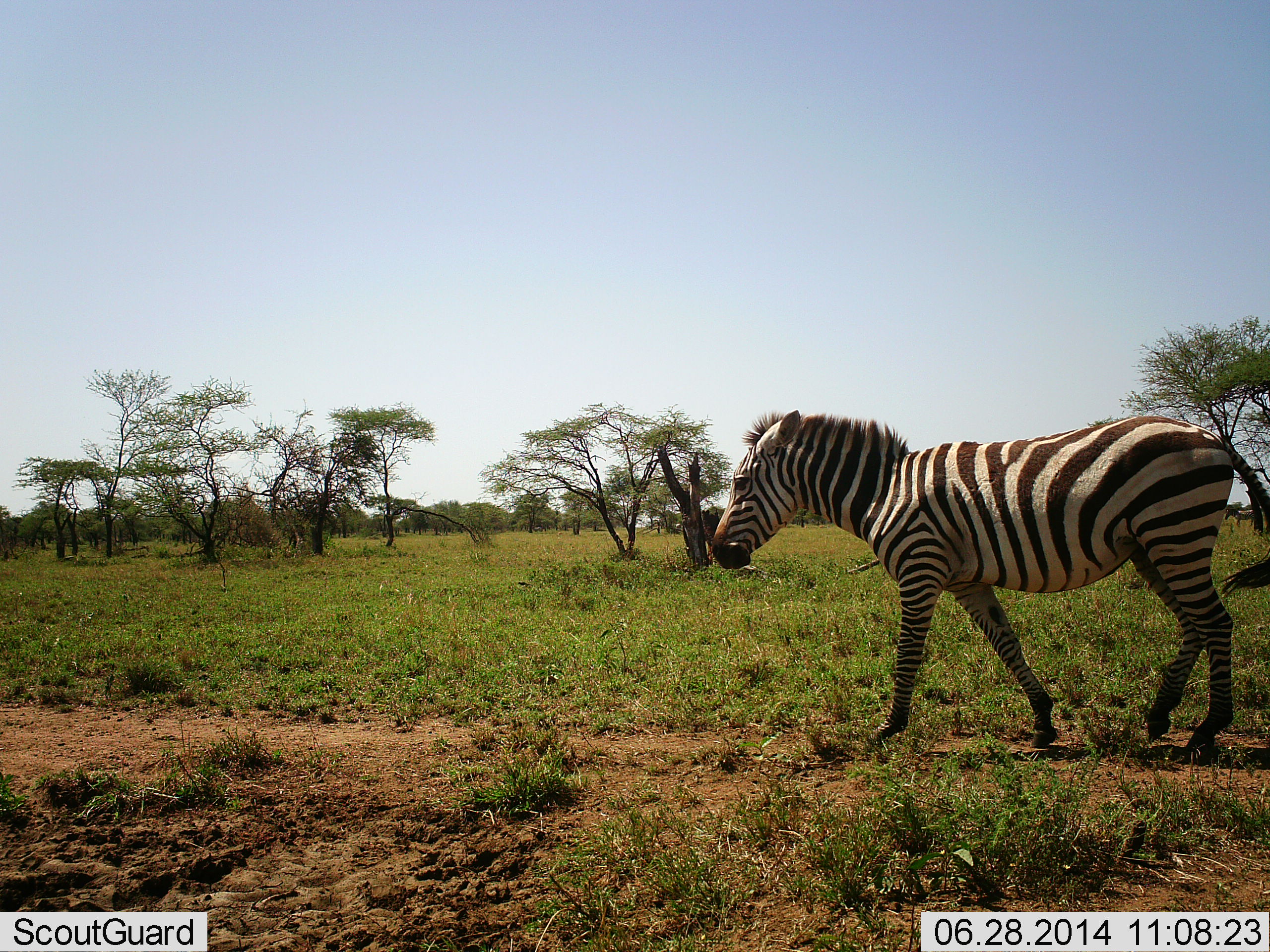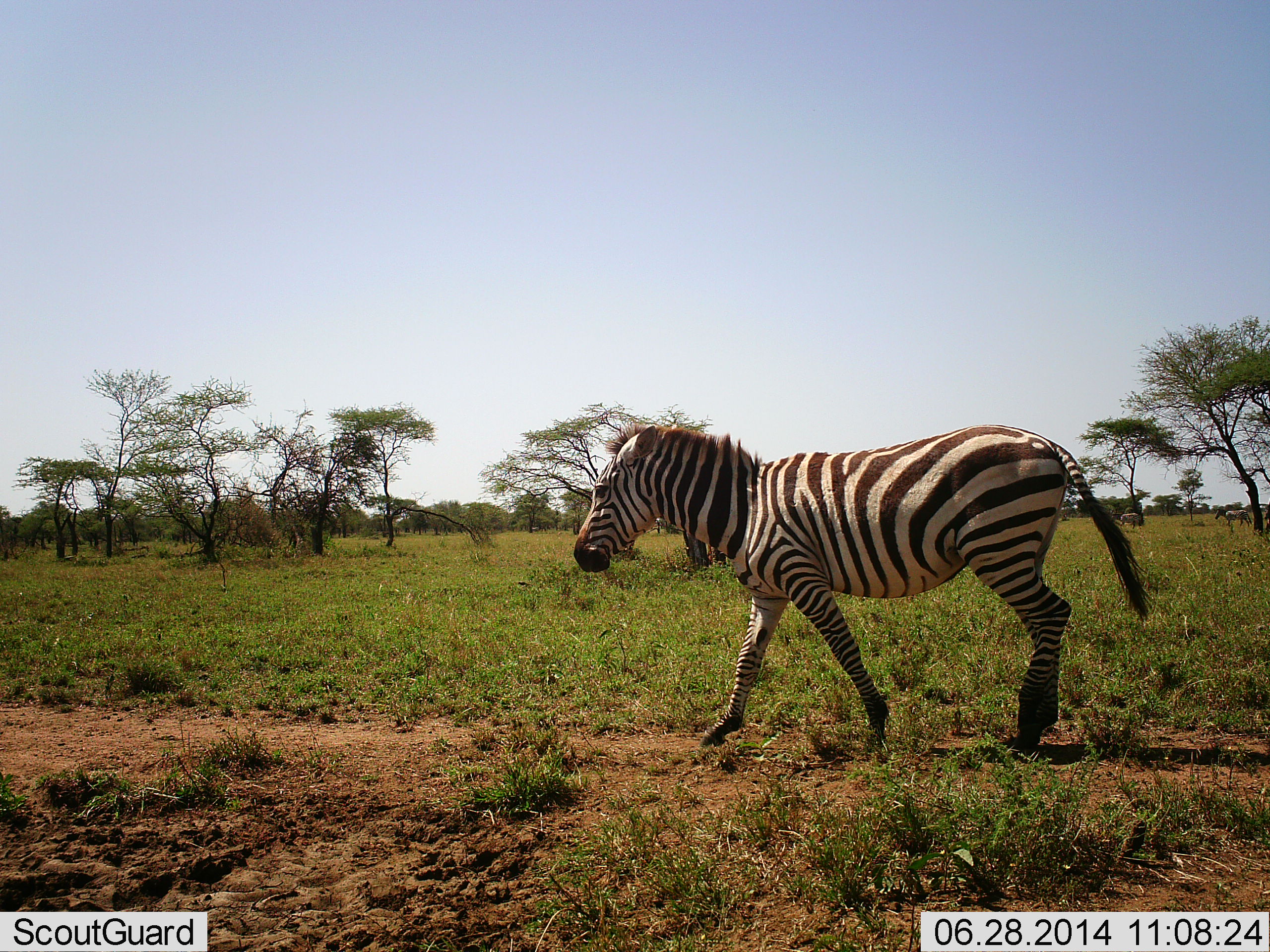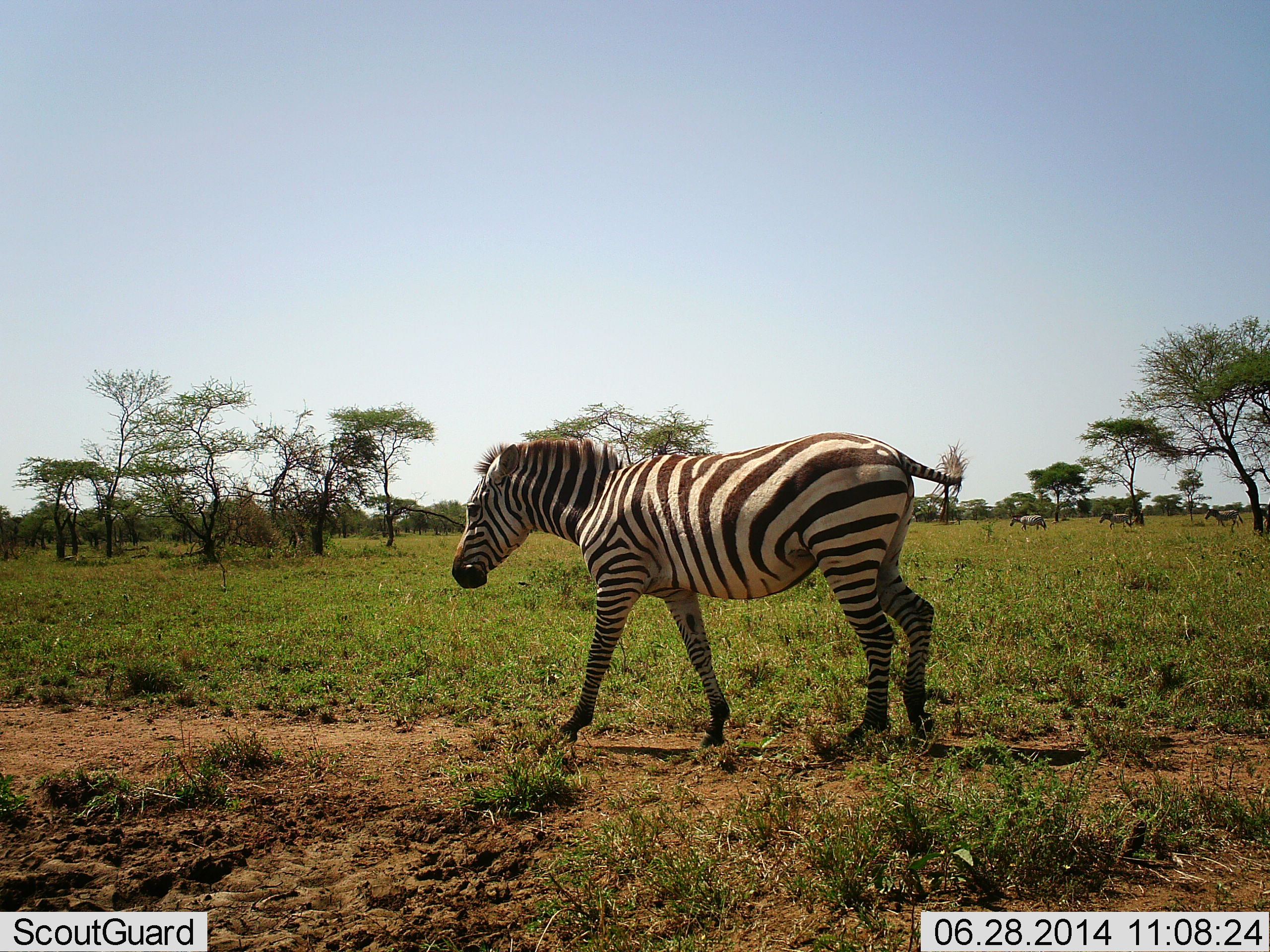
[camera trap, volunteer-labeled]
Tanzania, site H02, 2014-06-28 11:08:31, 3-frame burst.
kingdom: Animalia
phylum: Chordata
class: Mammalia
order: Perissodactyla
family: Equidae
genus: Equus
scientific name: Equus quagga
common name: plains zebra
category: zebra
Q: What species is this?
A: Zebra (plains zebra) (Equus quagga).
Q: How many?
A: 1.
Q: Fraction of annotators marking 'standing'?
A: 10%.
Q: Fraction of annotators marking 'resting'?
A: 0%.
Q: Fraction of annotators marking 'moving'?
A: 100%.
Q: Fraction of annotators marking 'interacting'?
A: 0%.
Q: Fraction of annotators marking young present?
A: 0%.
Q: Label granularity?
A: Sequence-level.